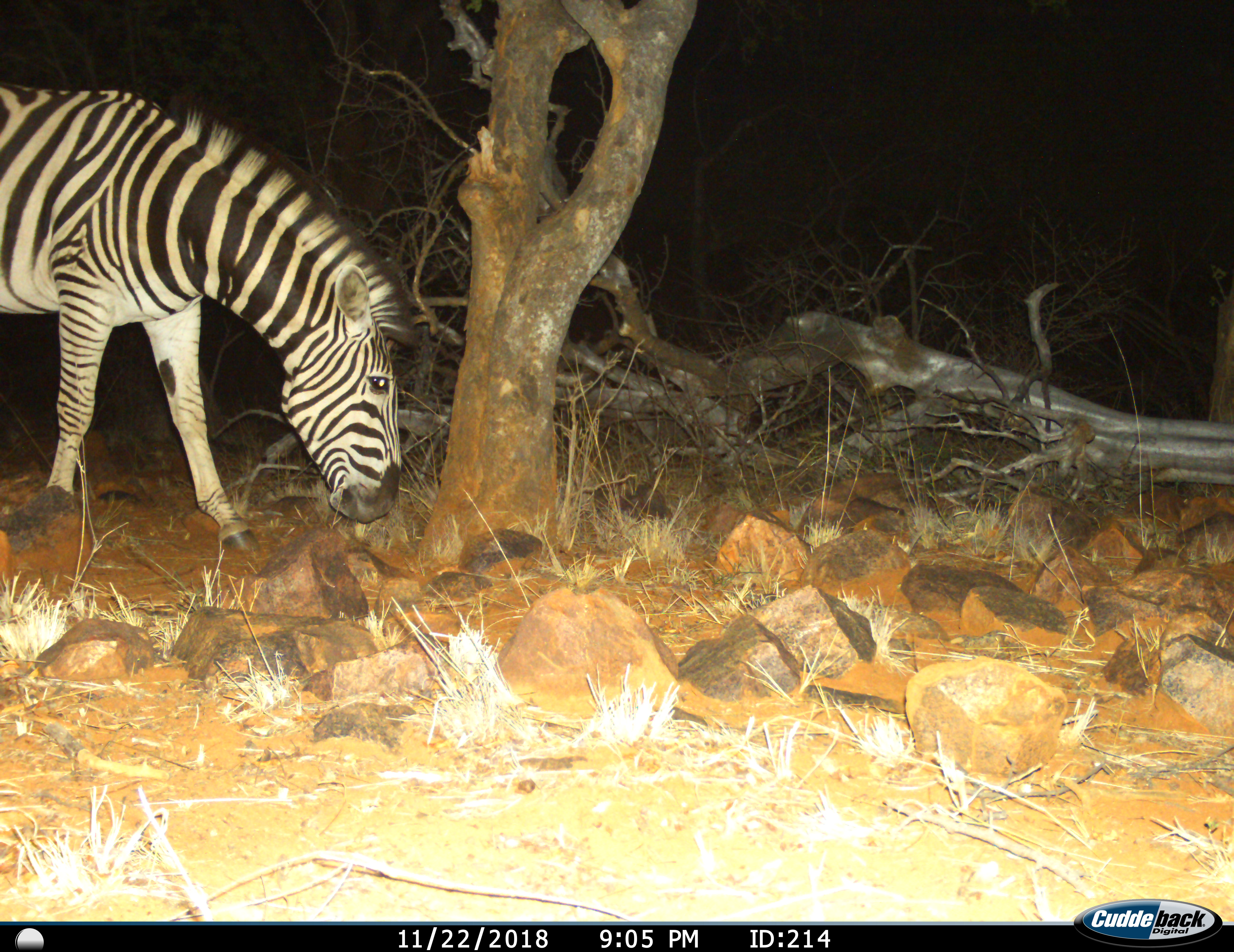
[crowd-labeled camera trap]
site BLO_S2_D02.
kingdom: Animalia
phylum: Chordata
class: Mammalia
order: Perissodactyla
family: Equidae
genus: Equus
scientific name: Equus quagga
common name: plains zebra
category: zebraplains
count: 1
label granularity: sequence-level